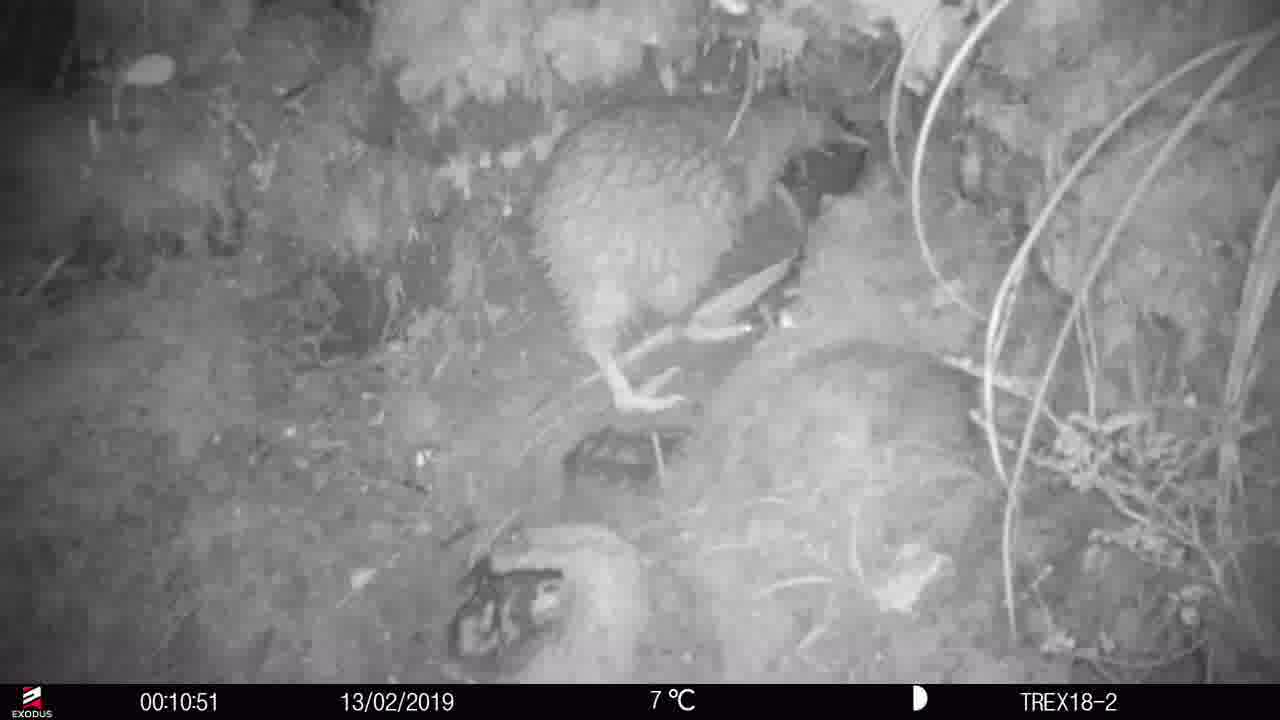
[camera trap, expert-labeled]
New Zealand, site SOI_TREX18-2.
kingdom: Animalia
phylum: Chordata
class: Aves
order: Apterygiformes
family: Apterygidae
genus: Apteryx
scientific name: Apteryx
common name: kiwi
Kiwi (Apteryx).